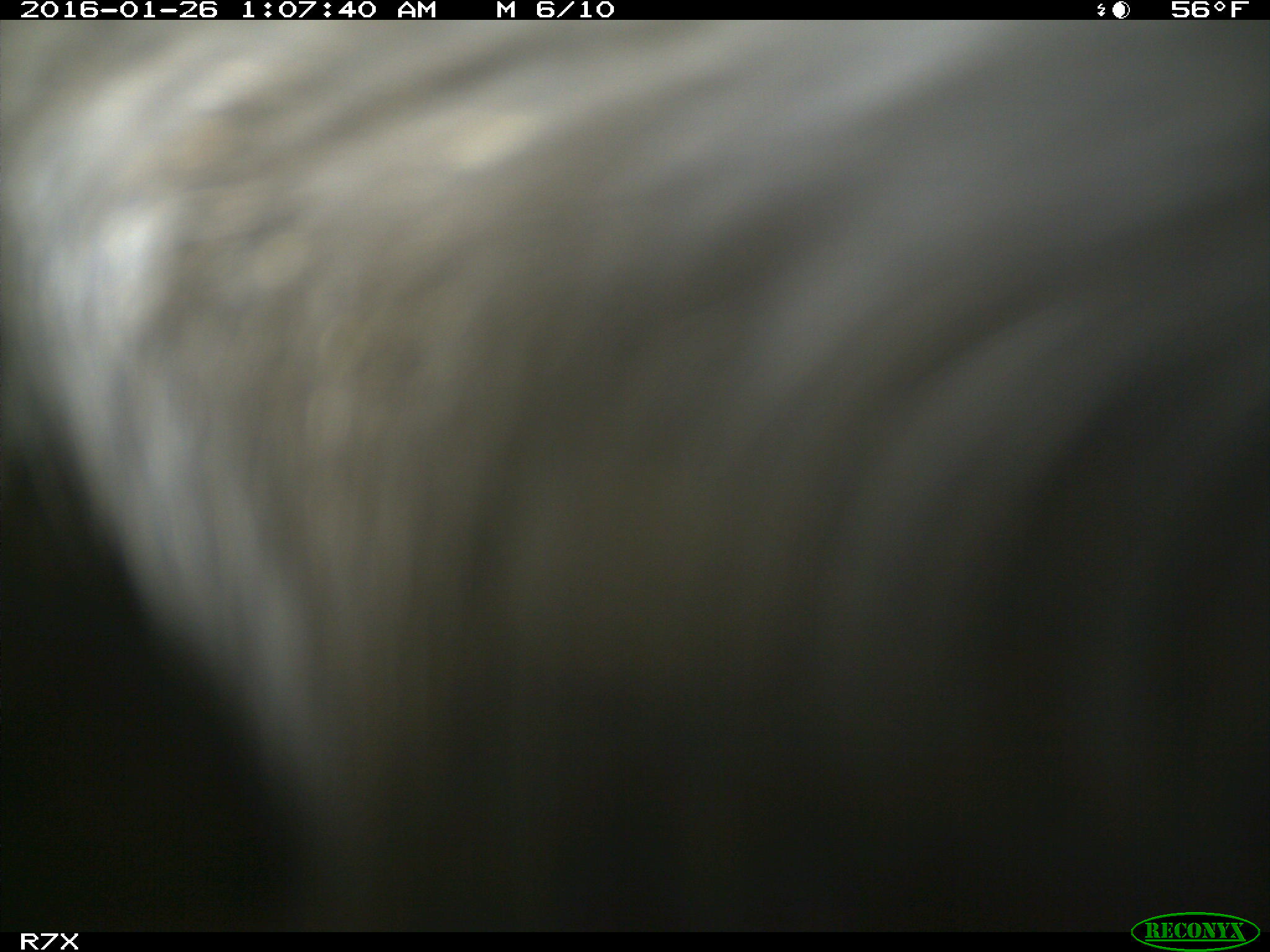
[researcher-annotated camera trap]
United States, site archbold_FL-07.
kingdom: Animalia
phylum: Chordata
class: Mammalia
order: Artiodactyla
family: Bovidae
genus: Bos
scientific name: Bos taurus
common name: domestic cow